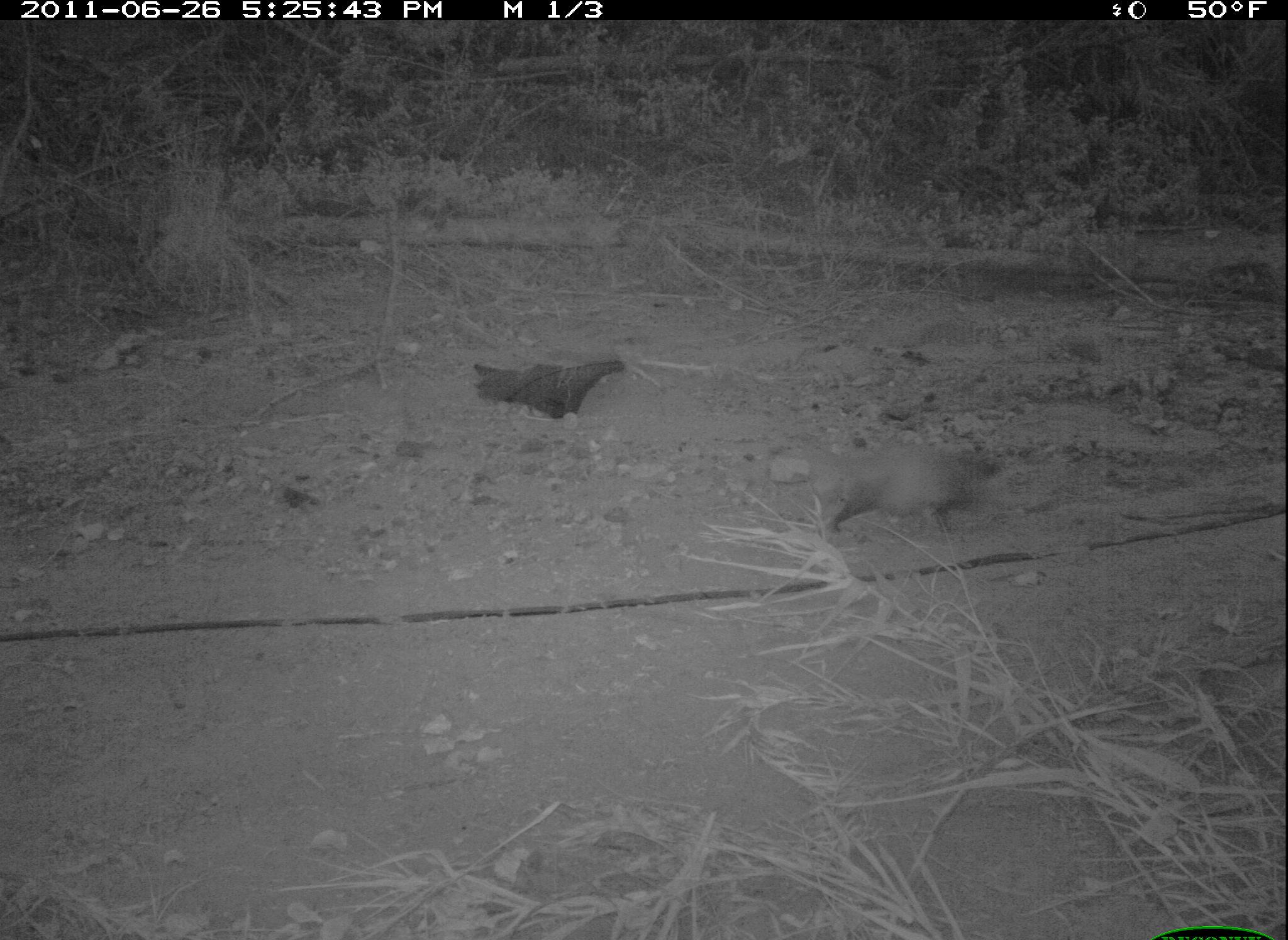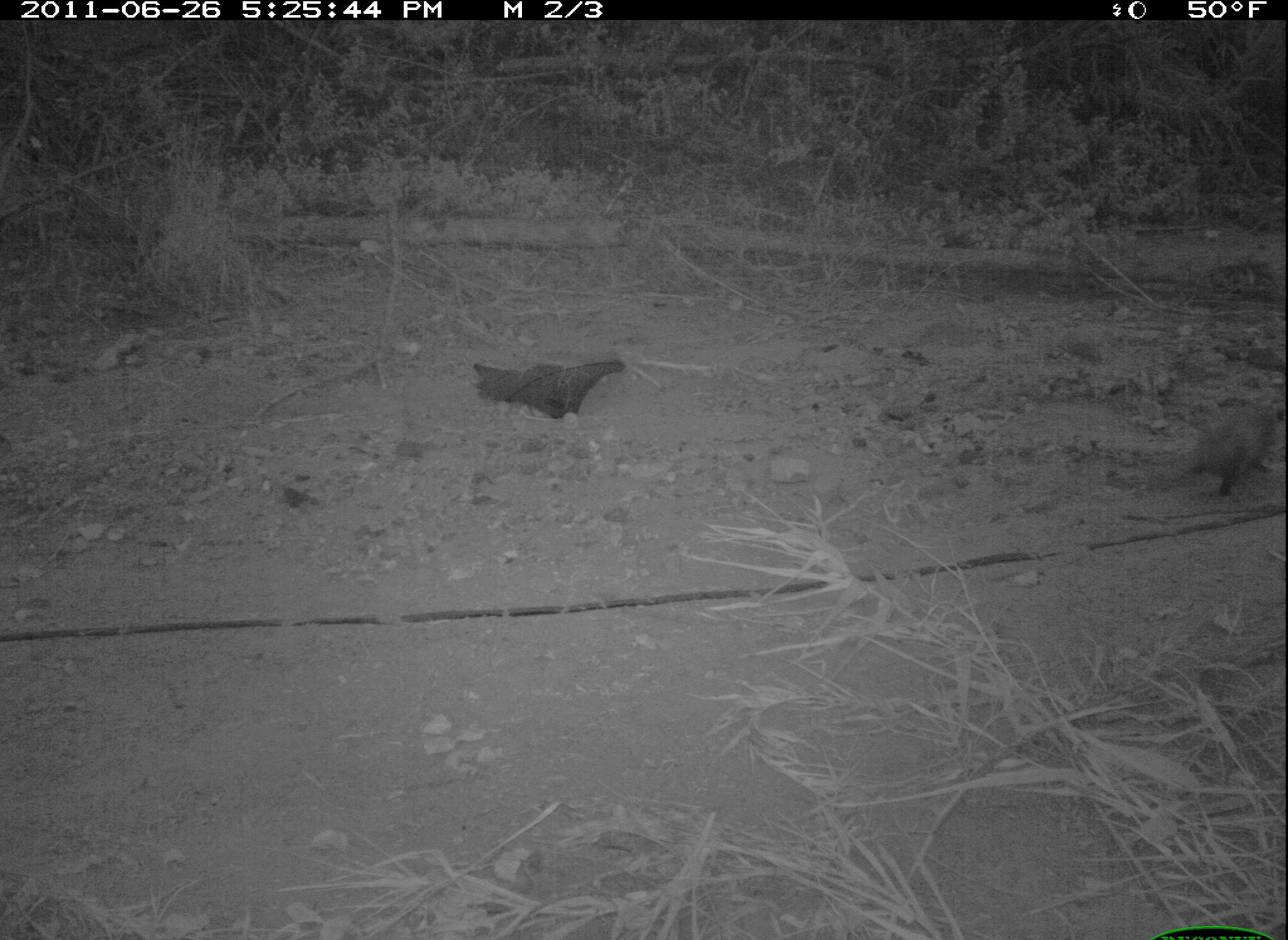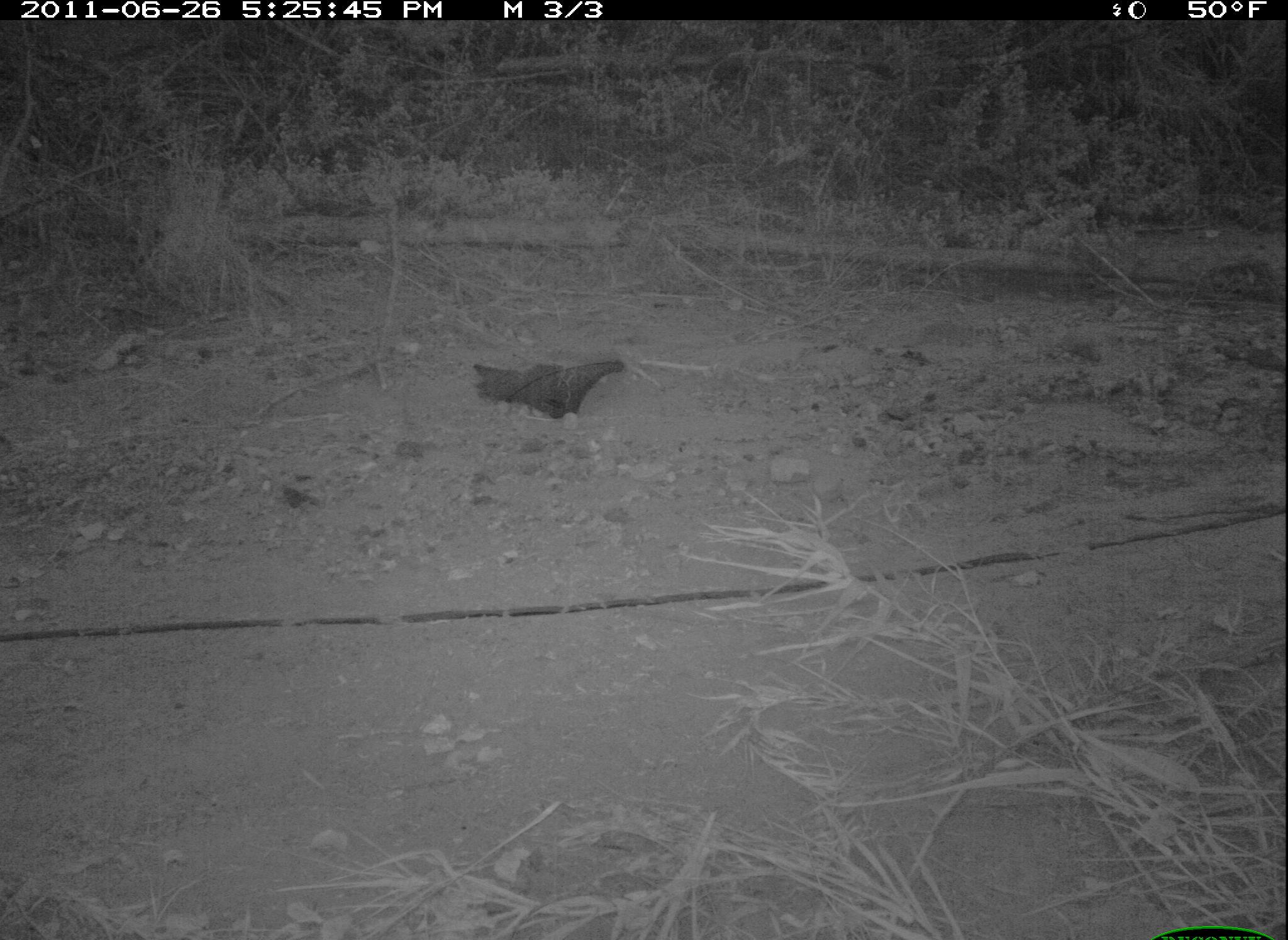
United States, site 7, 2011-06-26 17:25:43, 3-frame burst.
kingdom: Animalia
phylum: Chordata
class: Mammalia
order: Didelphimorphia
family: Didelphidae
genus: Didelphis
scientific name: Didelphis virginiana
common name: virginia opossum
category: opossum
Opossum (virginia opossum) (Didelphis virginiana).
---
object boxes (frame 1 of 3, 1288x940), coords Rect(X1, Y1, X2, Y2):
opossum: Rect(786, 427, 1001, 554)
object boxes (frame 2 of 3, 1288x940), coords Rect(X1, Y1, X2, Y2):
opossum: Rect(1156, 396, 1277, 509)